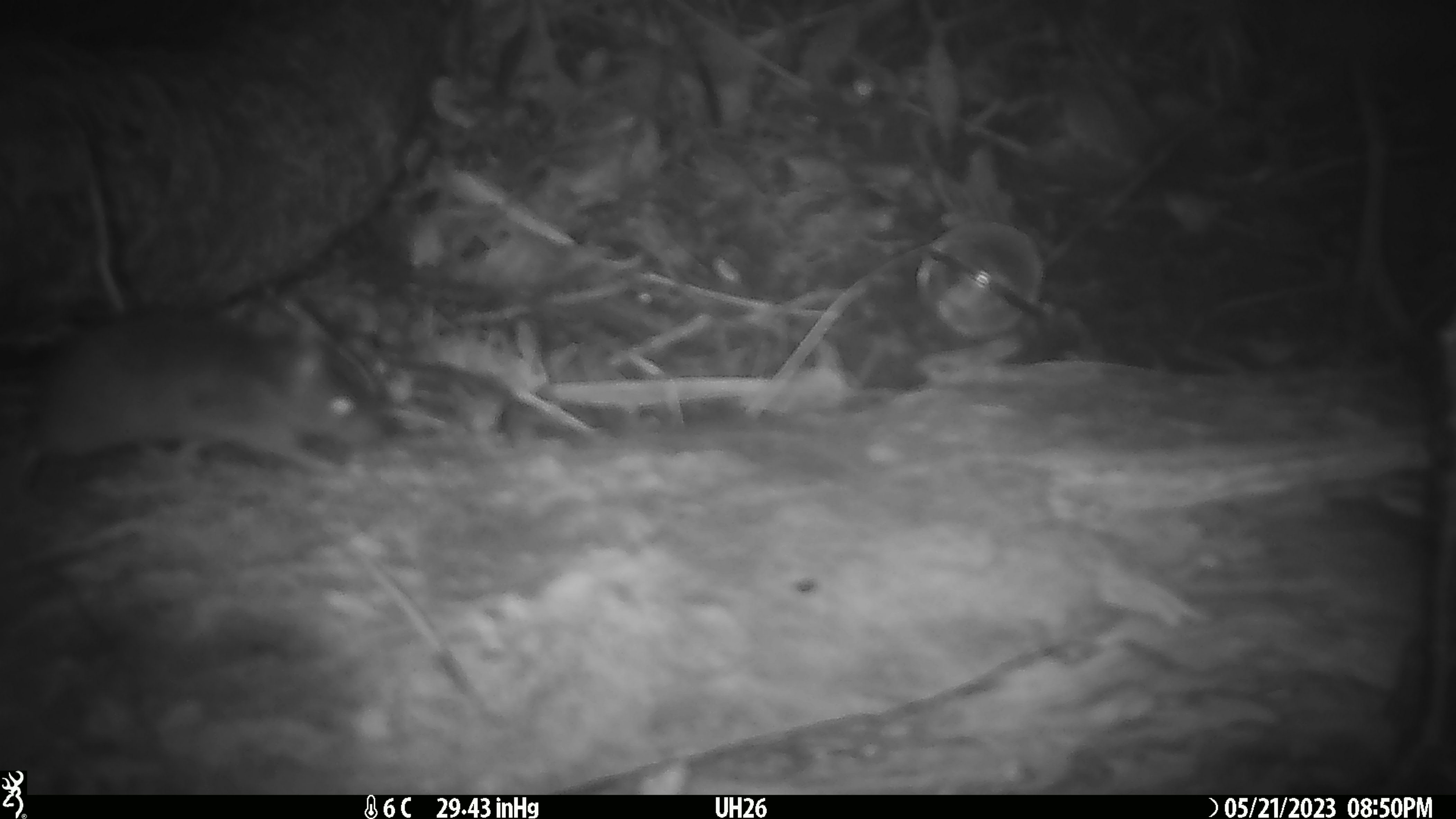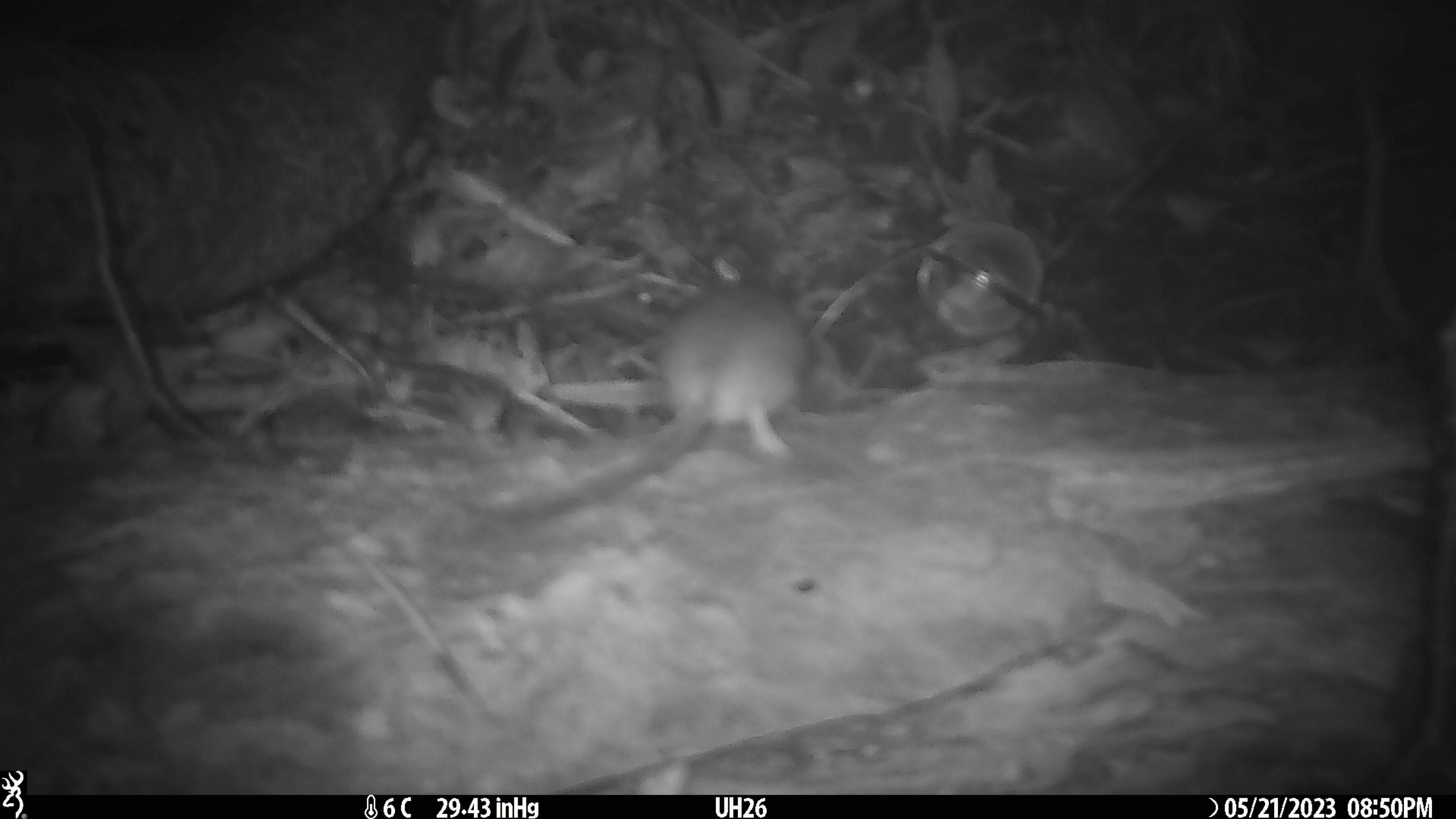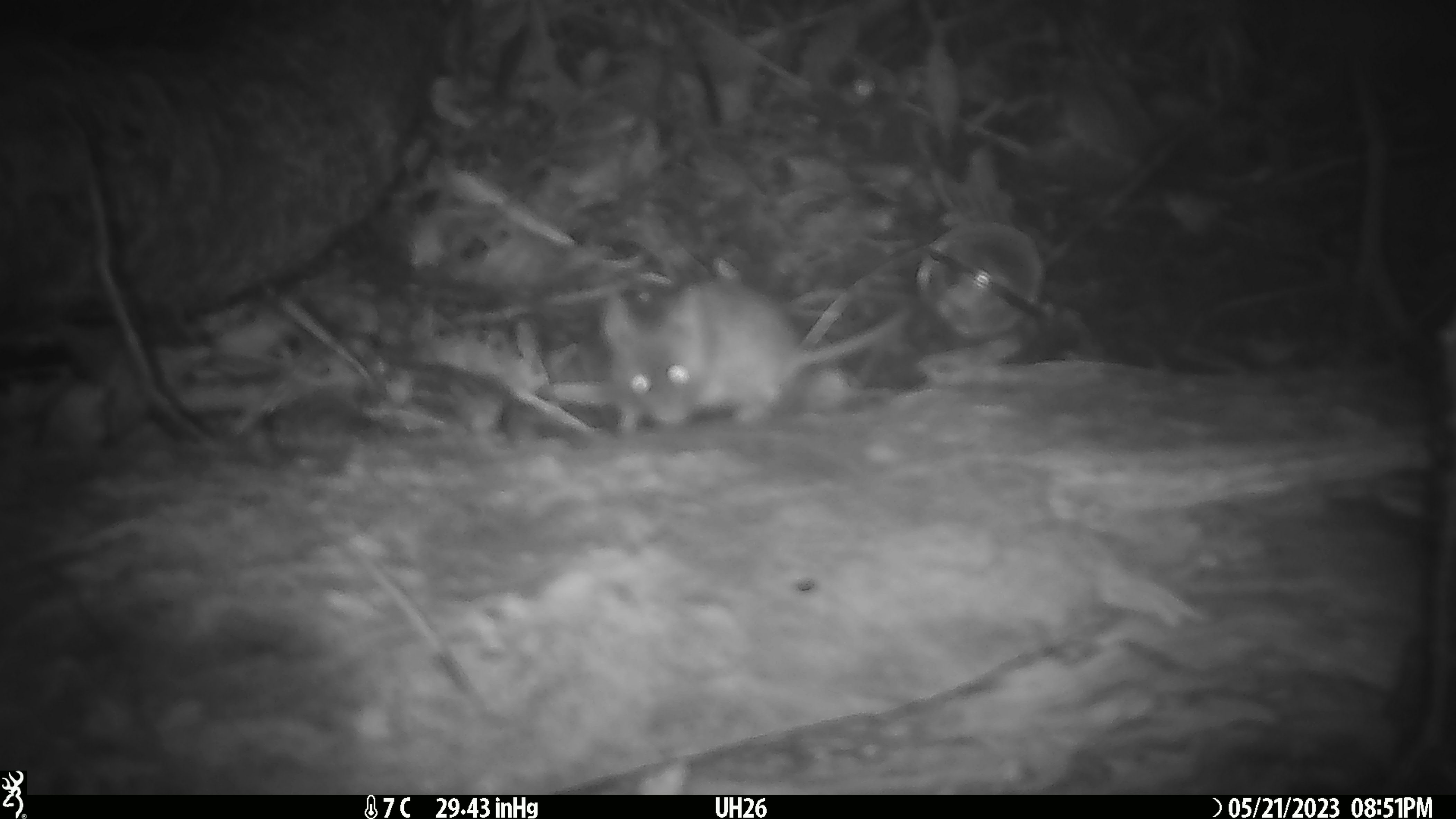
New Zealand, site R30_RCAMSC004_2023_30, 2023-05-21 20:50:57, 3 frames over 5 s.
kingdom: Animalia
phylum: Chordata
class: Mammalia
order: Rodentia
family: Muridae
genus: Mus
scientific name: Mus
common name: mouse